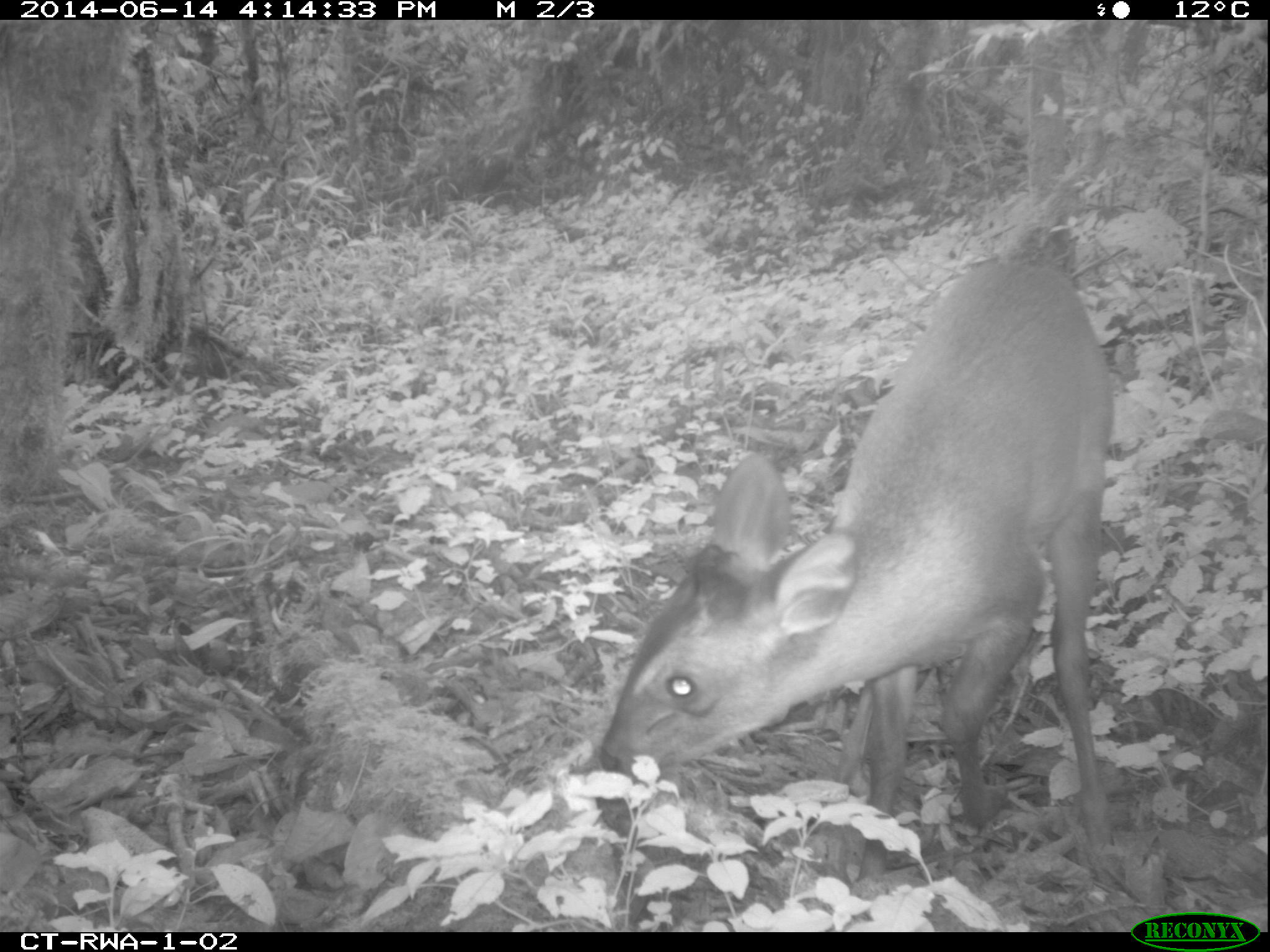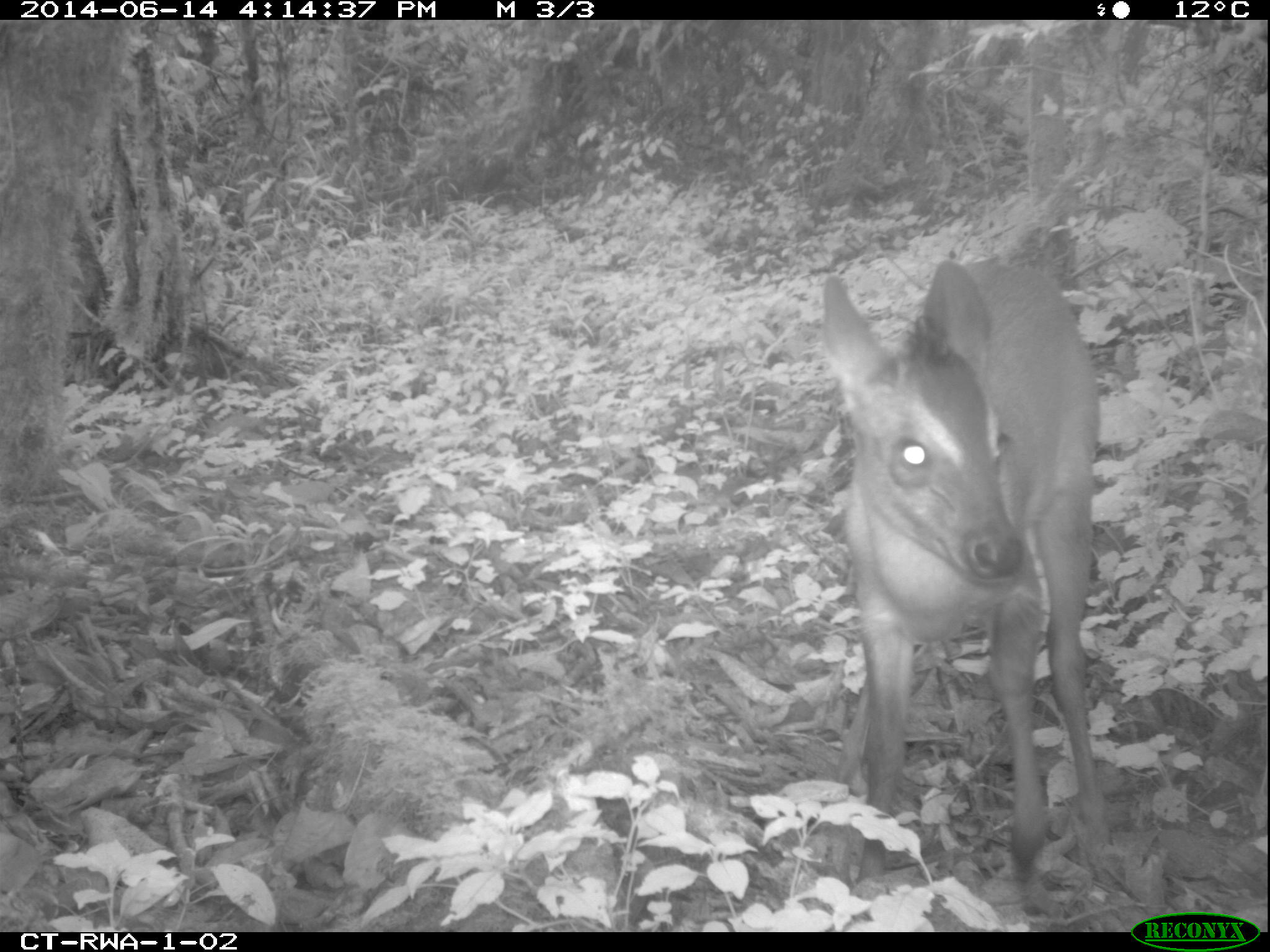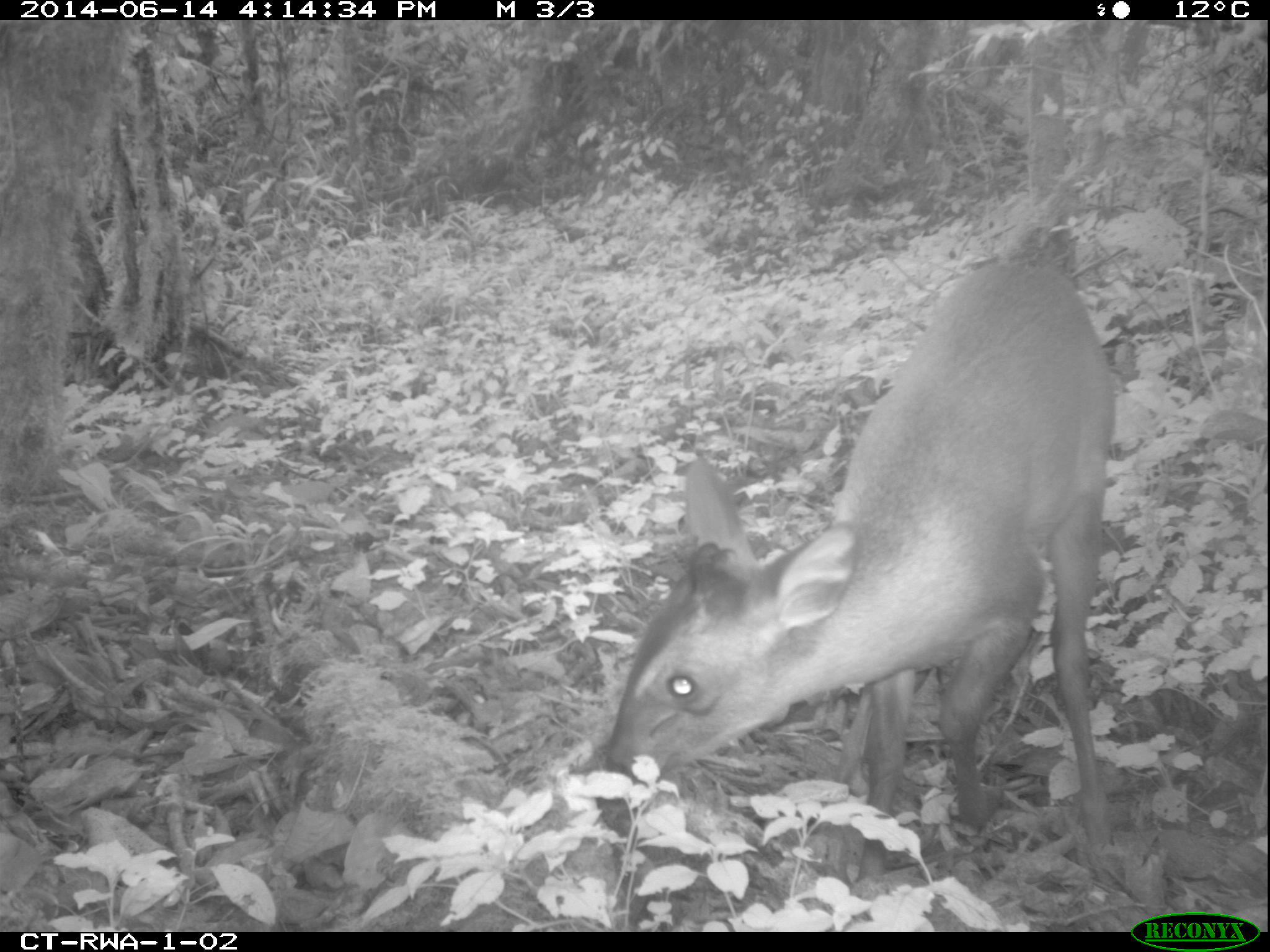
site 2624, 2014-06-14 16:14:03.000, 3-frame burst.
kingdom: Animalia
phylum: Chordata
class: Mammalia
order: Artiodactyla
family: Bovidae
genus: Cephalophus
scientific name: Cephalophus nigrifrons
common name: black-fronted duiker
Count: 1.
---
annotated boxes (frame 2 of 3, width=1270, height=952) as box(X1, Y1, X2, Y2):
cephalophus nigrifrons: box(819, 256, 1109, 890)